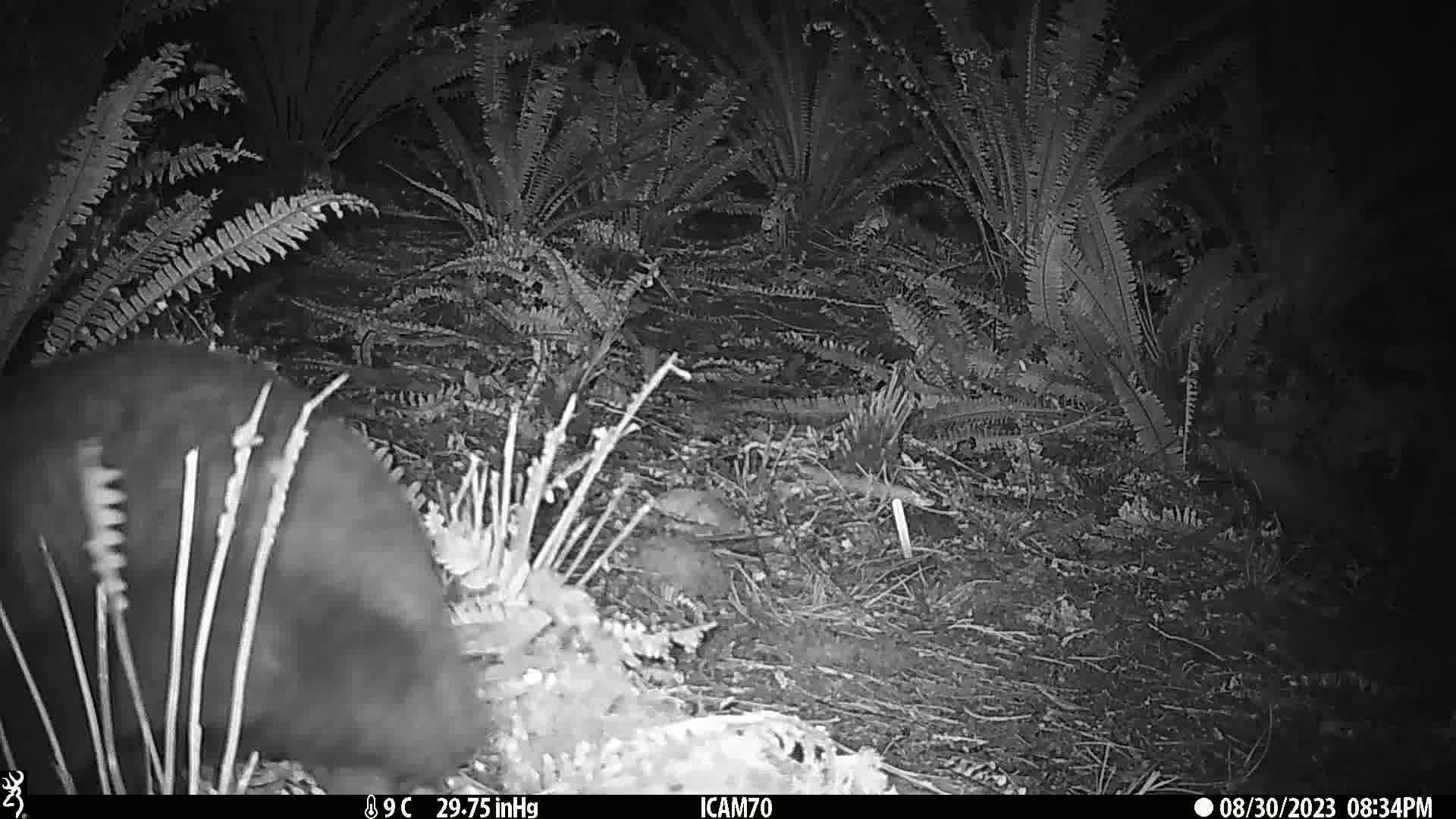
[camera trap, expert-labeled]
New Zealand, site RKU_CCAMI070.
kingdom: Animalia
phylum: Chordata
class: Mammalia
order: Diprotodontia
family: Phalangeridae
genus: Trichosurus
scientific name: Trichosurus vulpecula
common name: common brushtail possum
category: possum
Possum (common brushtail possum) (Trichosurus vulpecula).